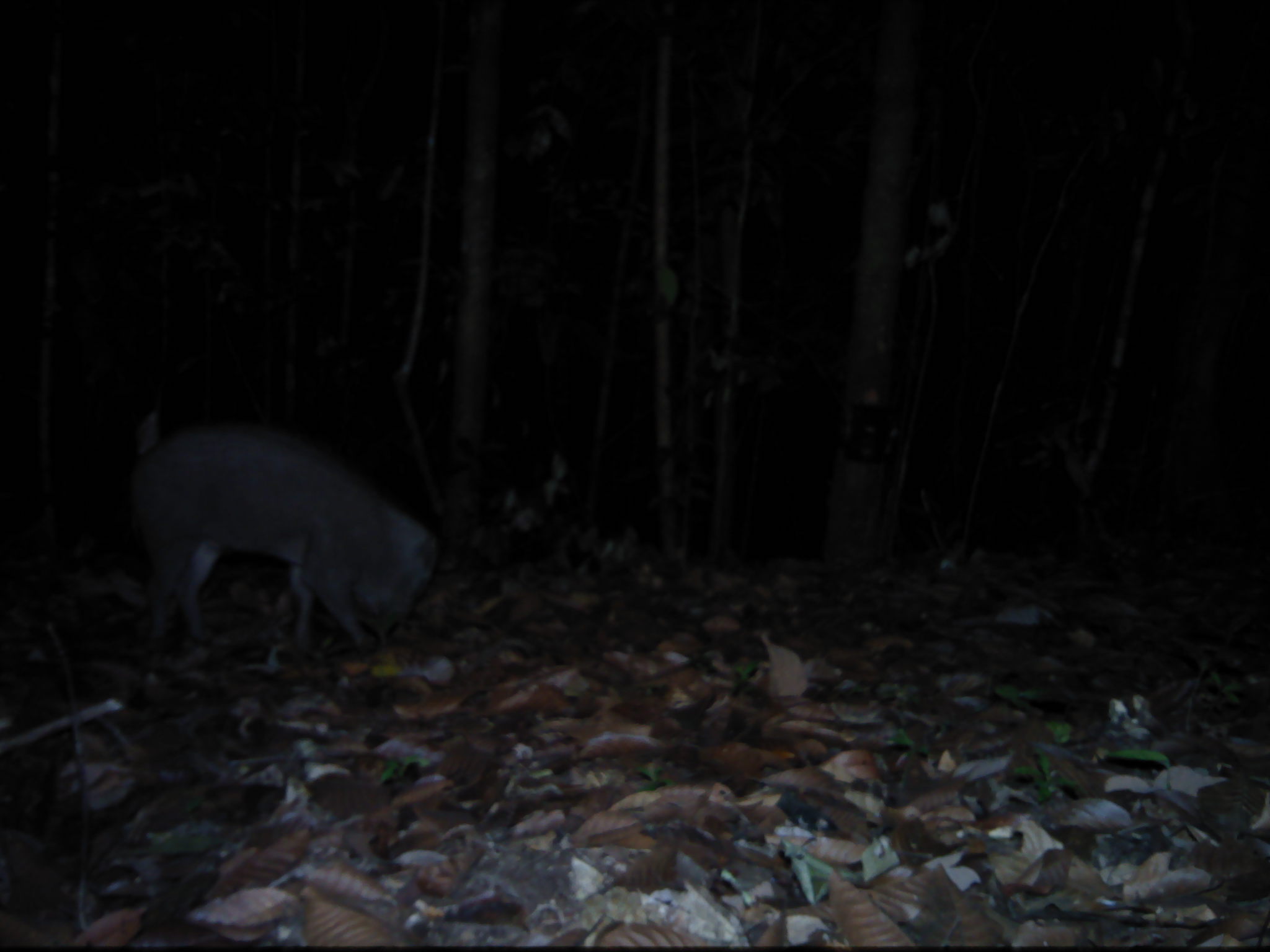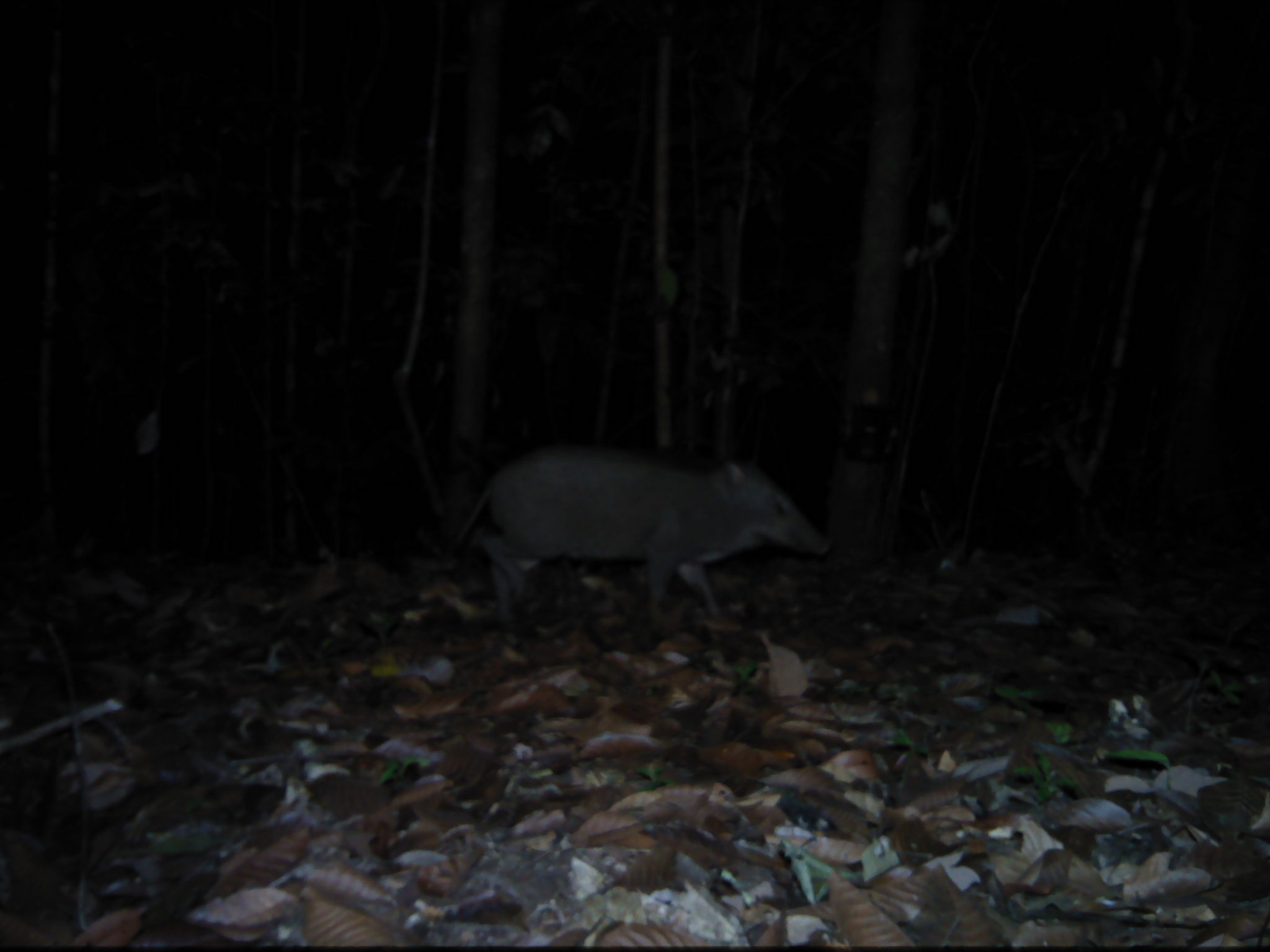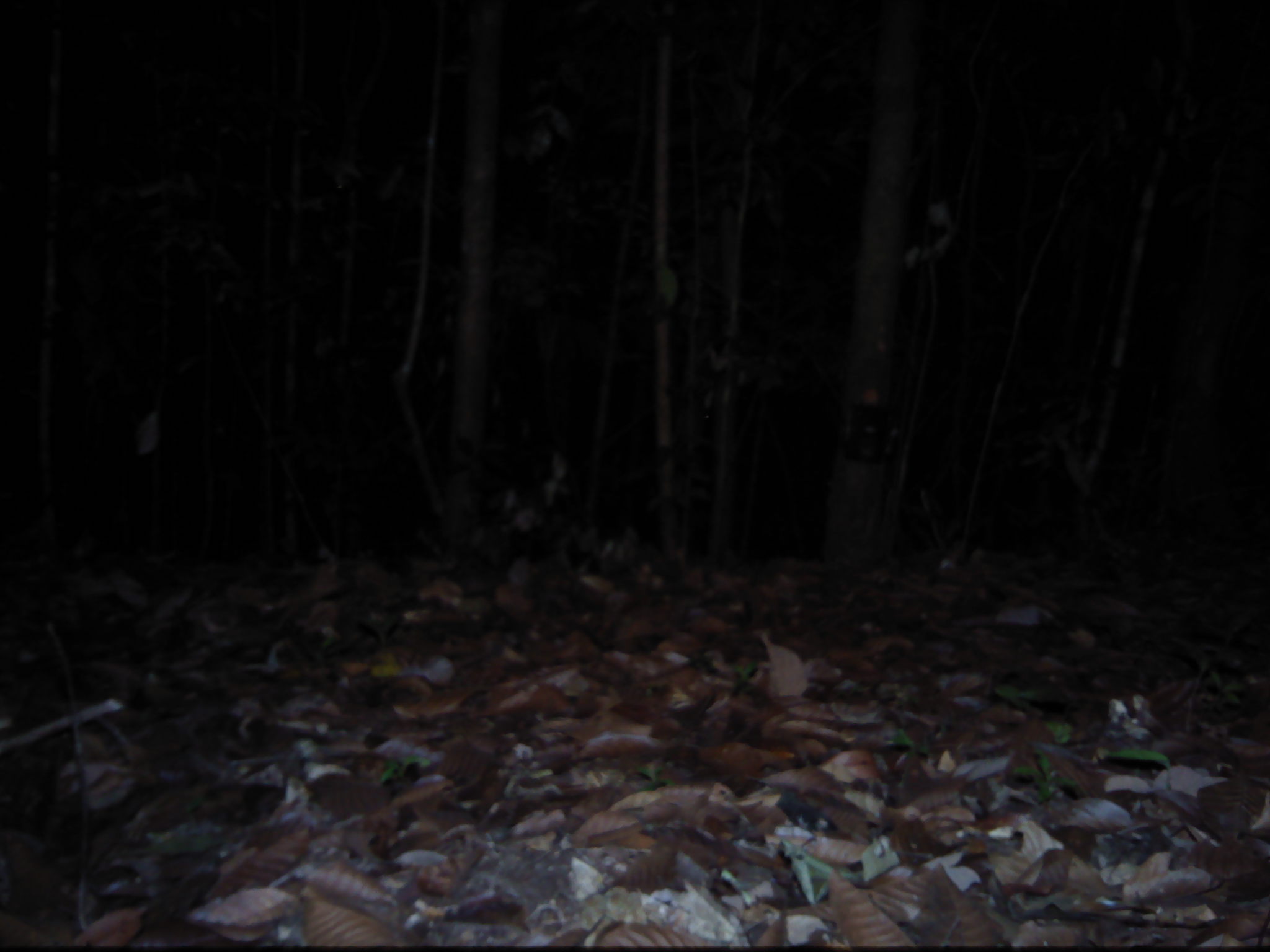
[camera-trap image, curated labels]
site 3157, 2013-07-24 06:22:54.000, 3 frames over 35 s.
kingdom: Animalia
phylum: Chordata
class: Mammalia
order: Artiodactyla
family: Suidae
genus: Sus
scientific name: Sus scrofa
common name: wild boar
Sus scrofa (wild boar), count 1.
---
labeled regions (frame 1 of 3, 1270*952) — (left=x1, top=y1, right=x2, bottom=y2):
sus scrofa: (left=128, top=418, right=441, bottom=658)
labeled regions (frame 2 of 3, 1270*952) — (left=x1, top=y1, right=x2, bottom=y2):
sus scrofa: (left=452, top=441, right=831, bottom=640)